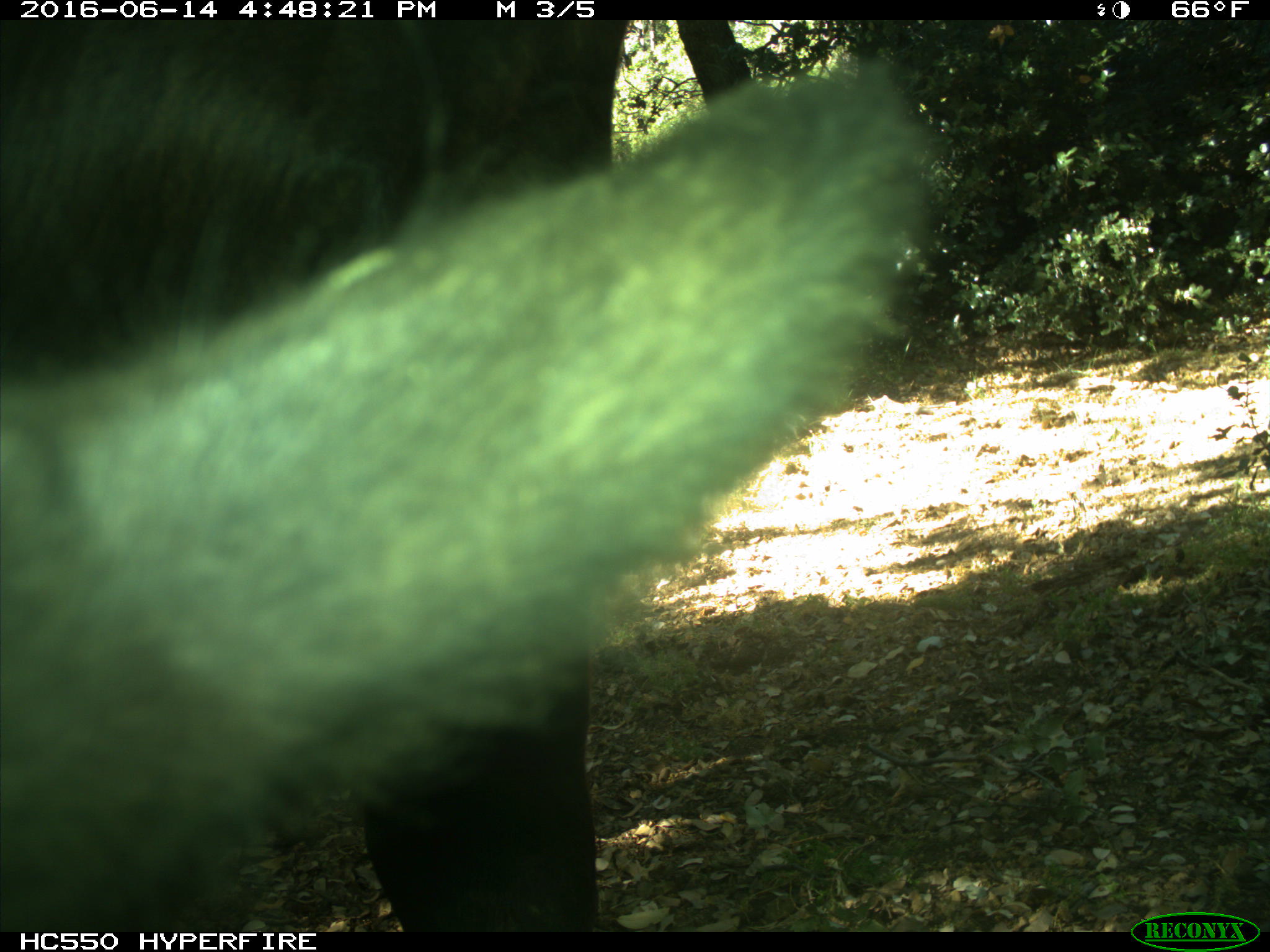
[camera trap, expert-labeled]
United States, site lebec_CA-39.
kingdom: Animalia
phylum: Chordata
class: Mammalia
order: Artiodactyla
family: Bovidae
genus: Bos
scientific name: Bos taurus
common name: domestic cow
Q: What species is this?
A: Bos taurus (domestic cow).